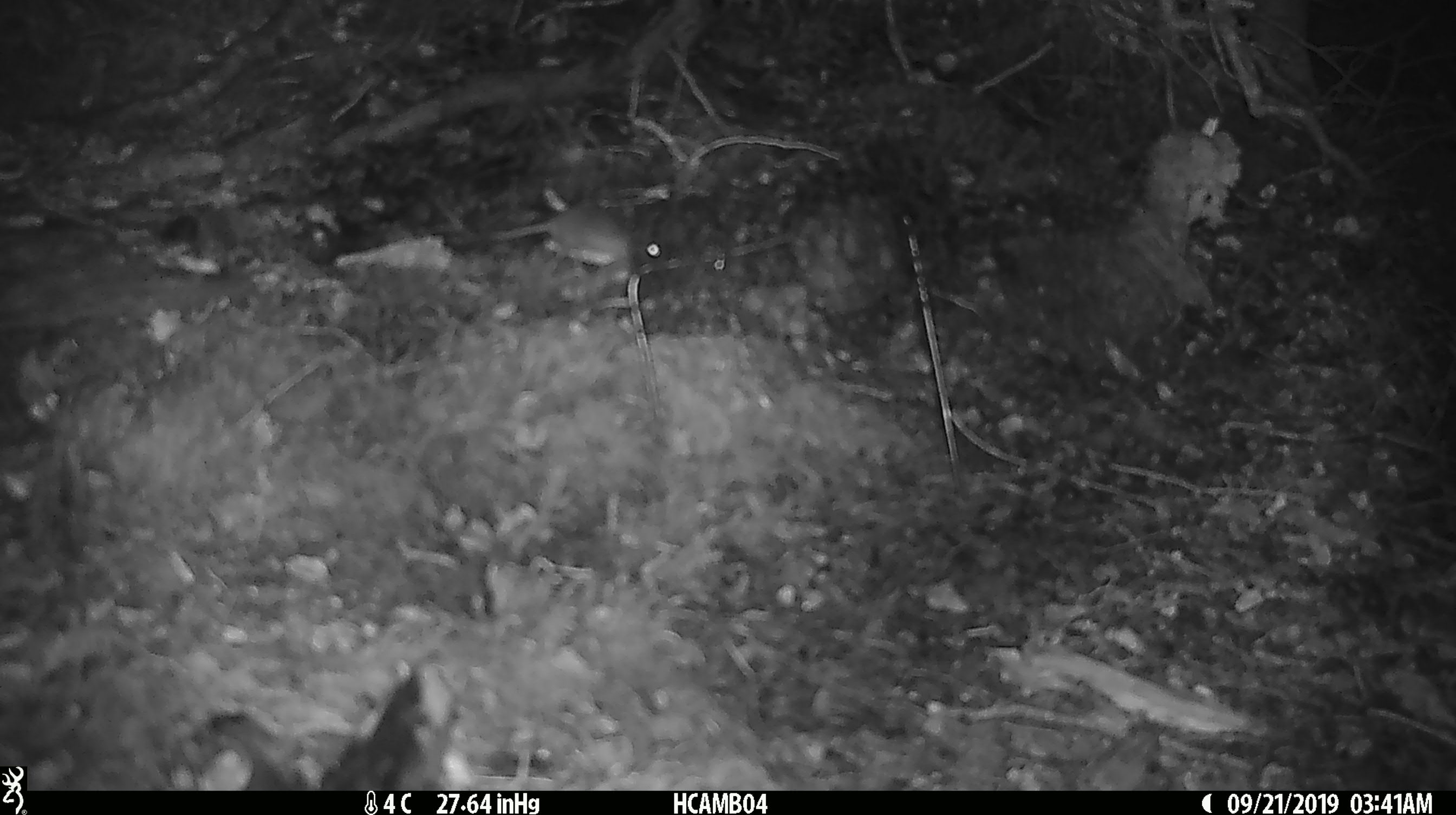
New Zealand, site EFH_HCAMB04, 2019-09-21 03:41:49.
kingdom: Animalia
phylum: Chordata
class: Mammalia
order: Rodentia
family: Muridae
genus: Mus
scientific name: Mus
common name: mouse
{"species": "mouse (Mus)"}